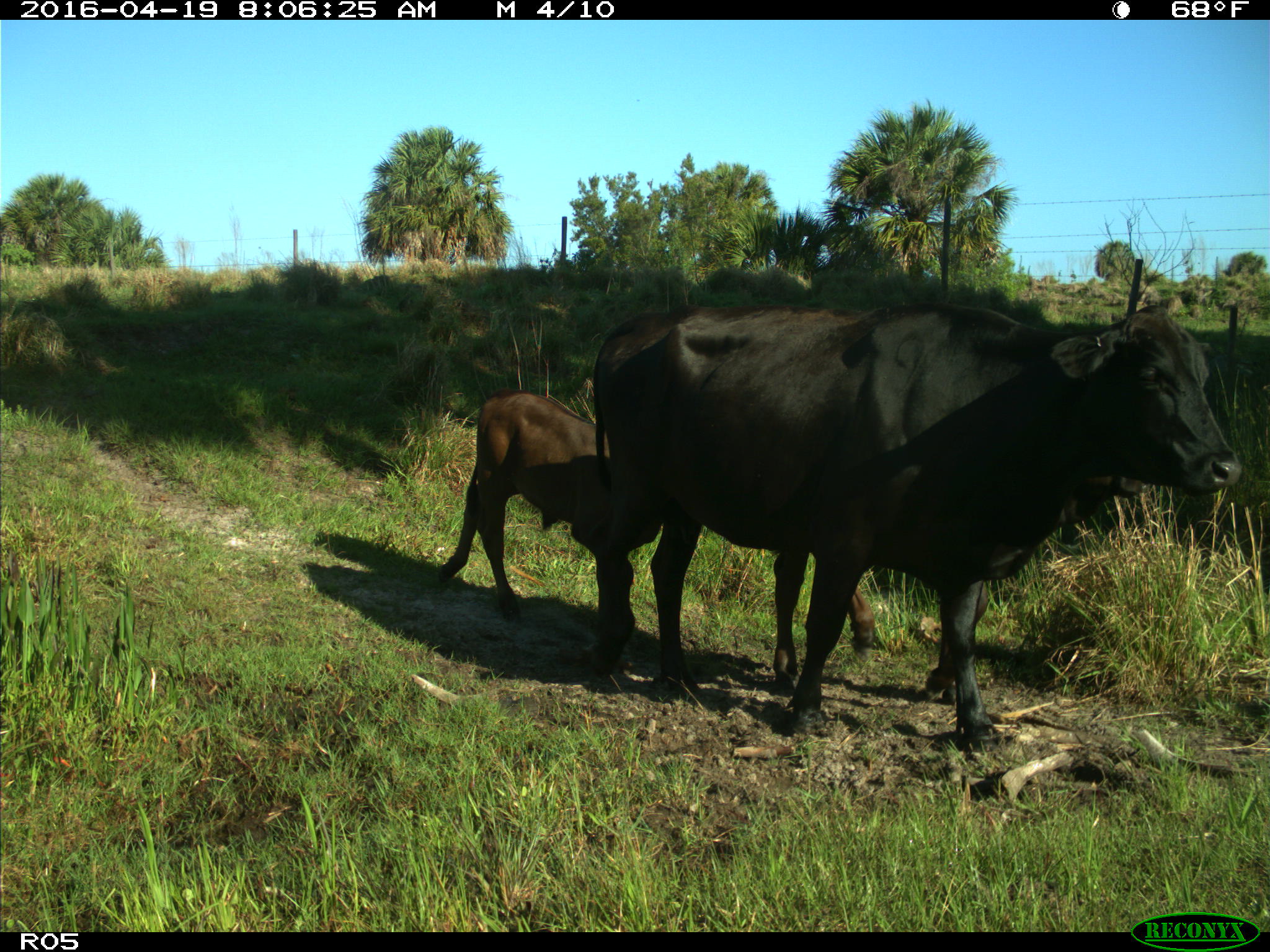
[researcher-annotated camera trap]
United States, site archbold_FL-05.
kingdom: Animalia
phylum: Chordata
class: Mammalia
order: Artiodactyla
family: Bovidae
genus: Bos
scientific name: Bos taurus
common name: domestic cow